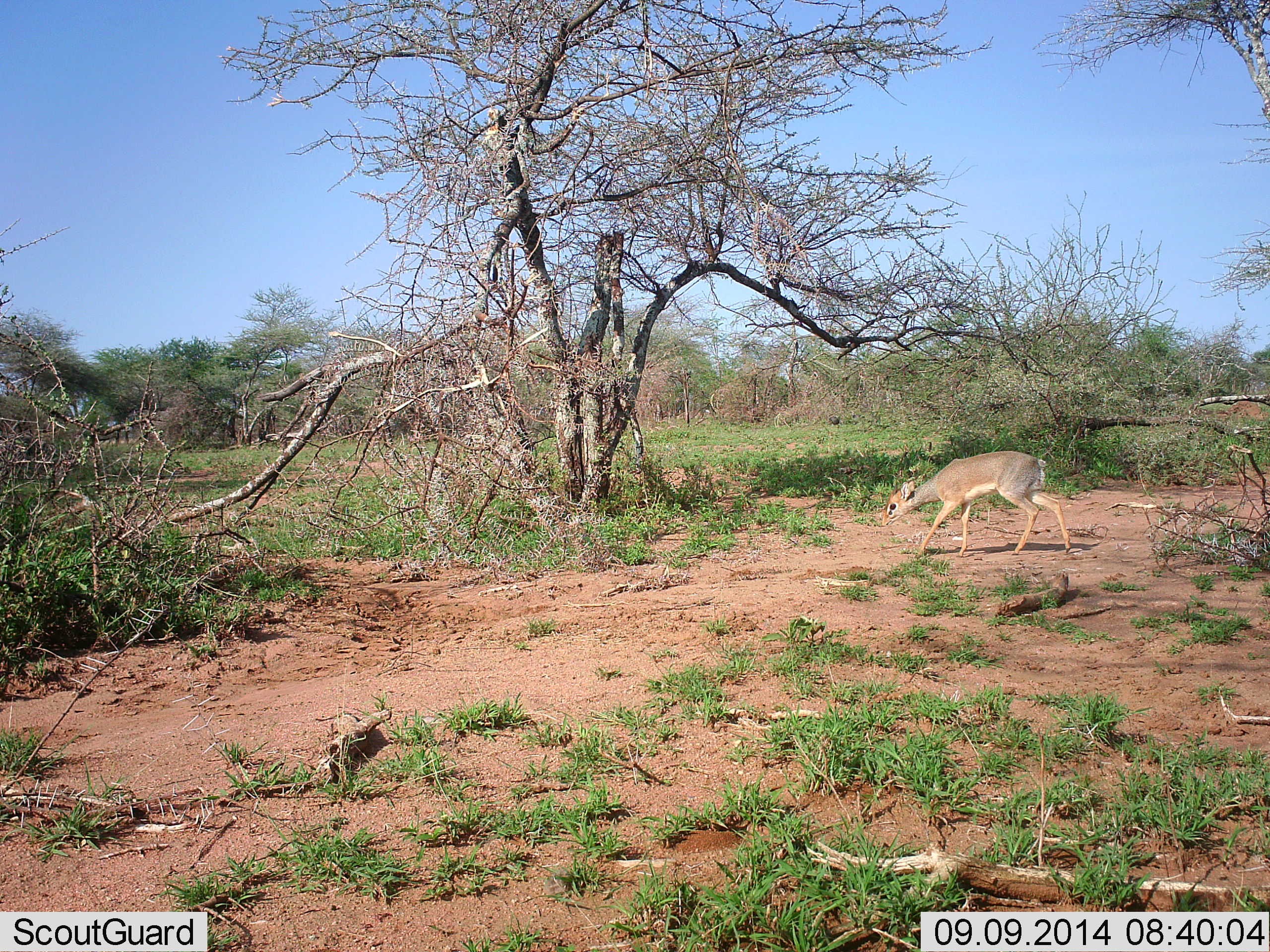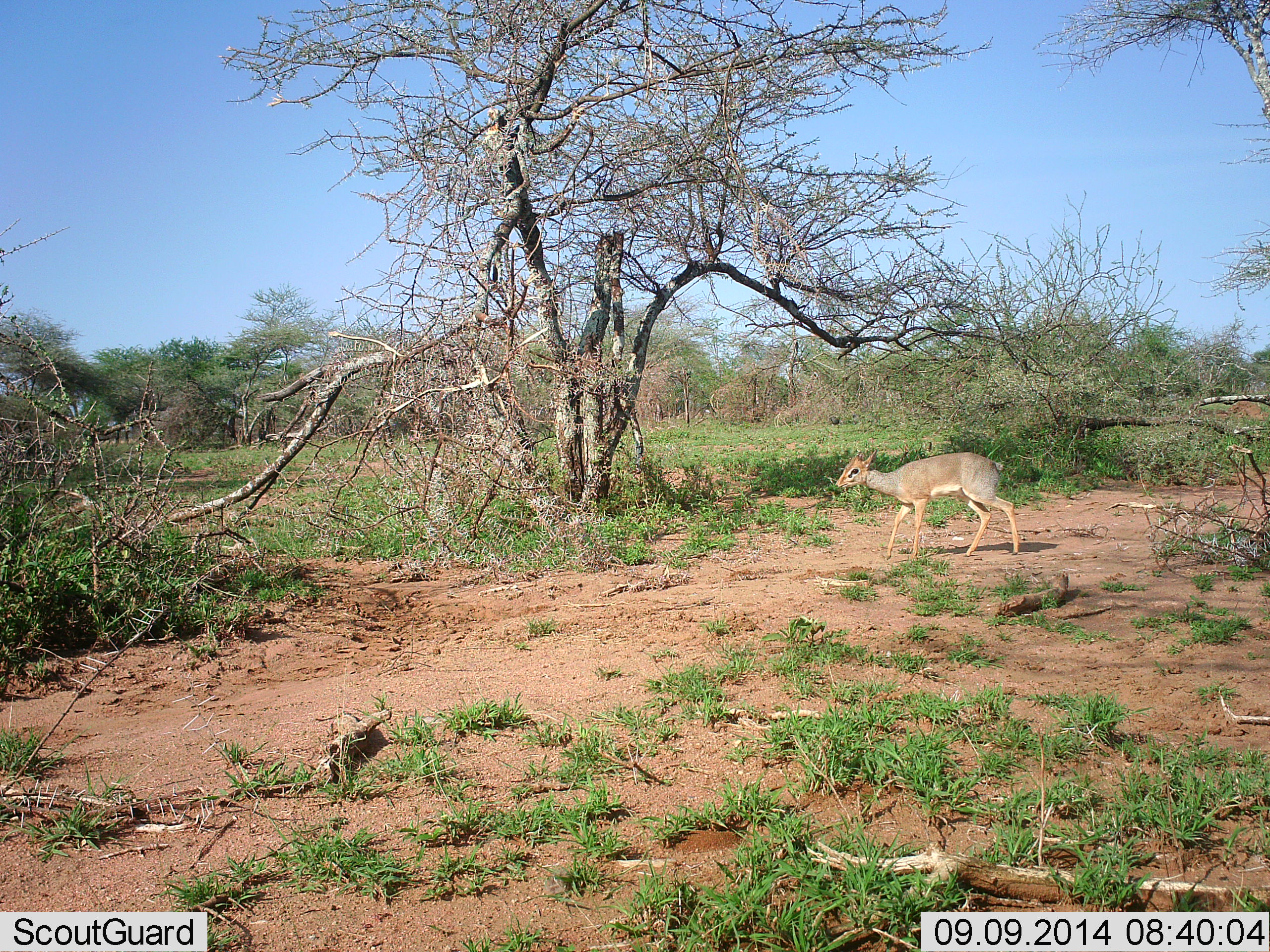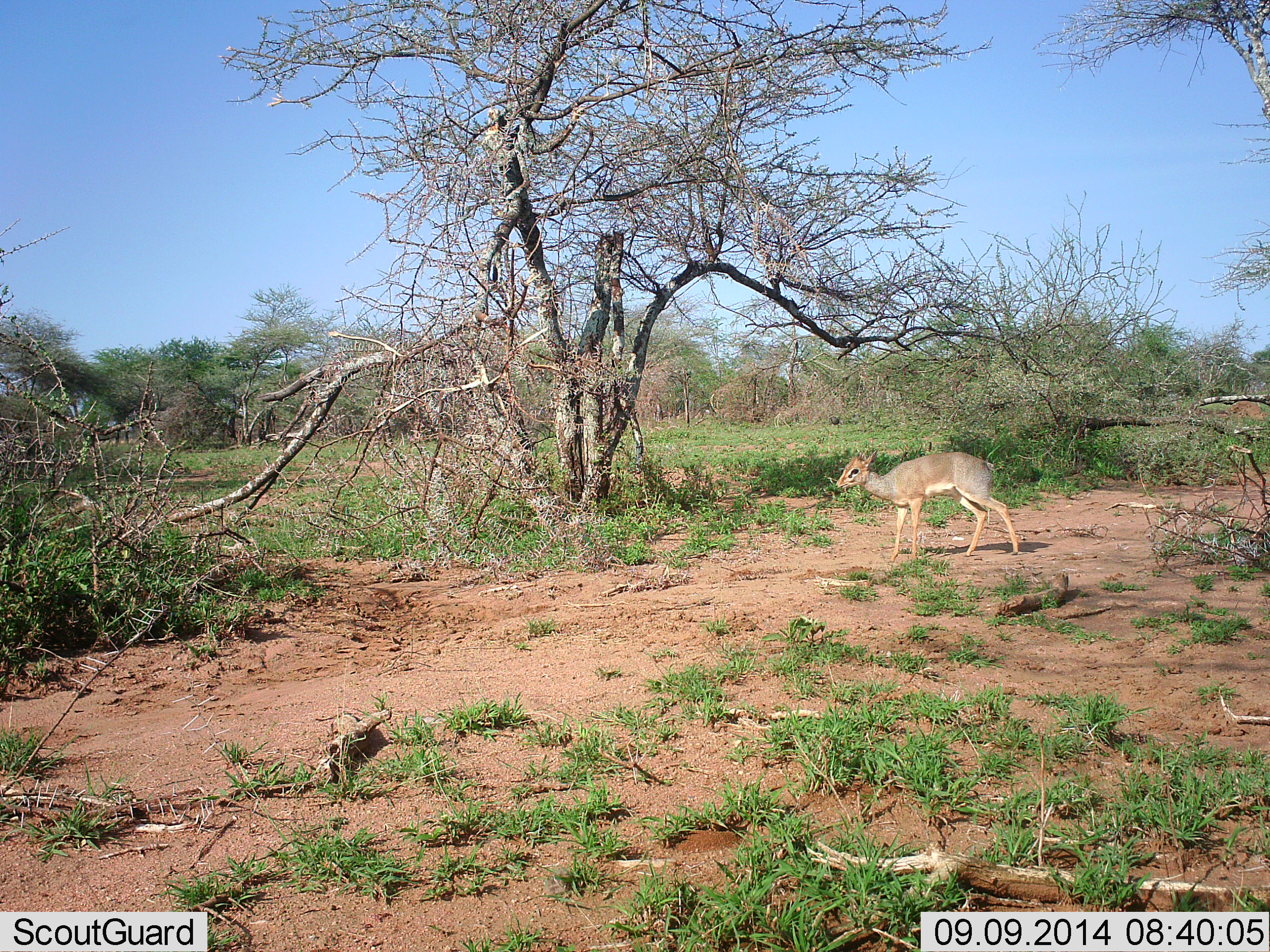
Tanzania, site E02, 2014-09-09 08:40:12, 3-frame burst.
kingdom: Animalia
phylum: Chordata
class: Mammalia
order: Artiodactyla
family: Bovidae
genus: Madoqua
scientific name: Madoqua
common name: dikdik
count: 1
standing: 20%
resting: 0%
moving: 80%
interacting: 0%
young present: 0%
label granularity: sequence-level